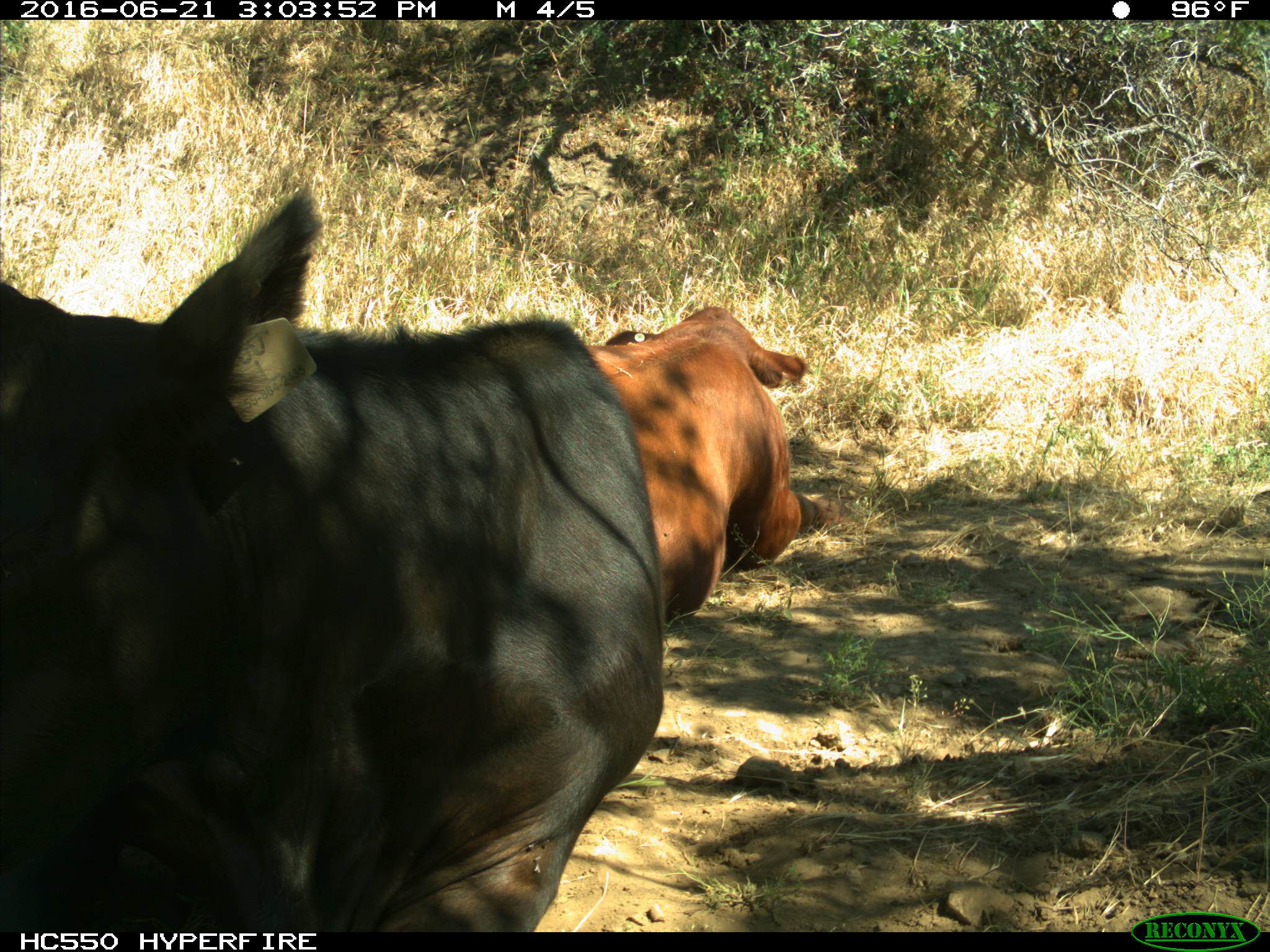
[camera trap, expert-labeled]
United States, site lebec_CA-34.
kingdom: Animalia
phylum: Chordata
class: Mammalia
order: Artiodactyla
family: Bovidae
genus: Bos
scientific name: Bos taurus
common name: domestic cow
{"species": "Bos taurus (domestic cow)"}